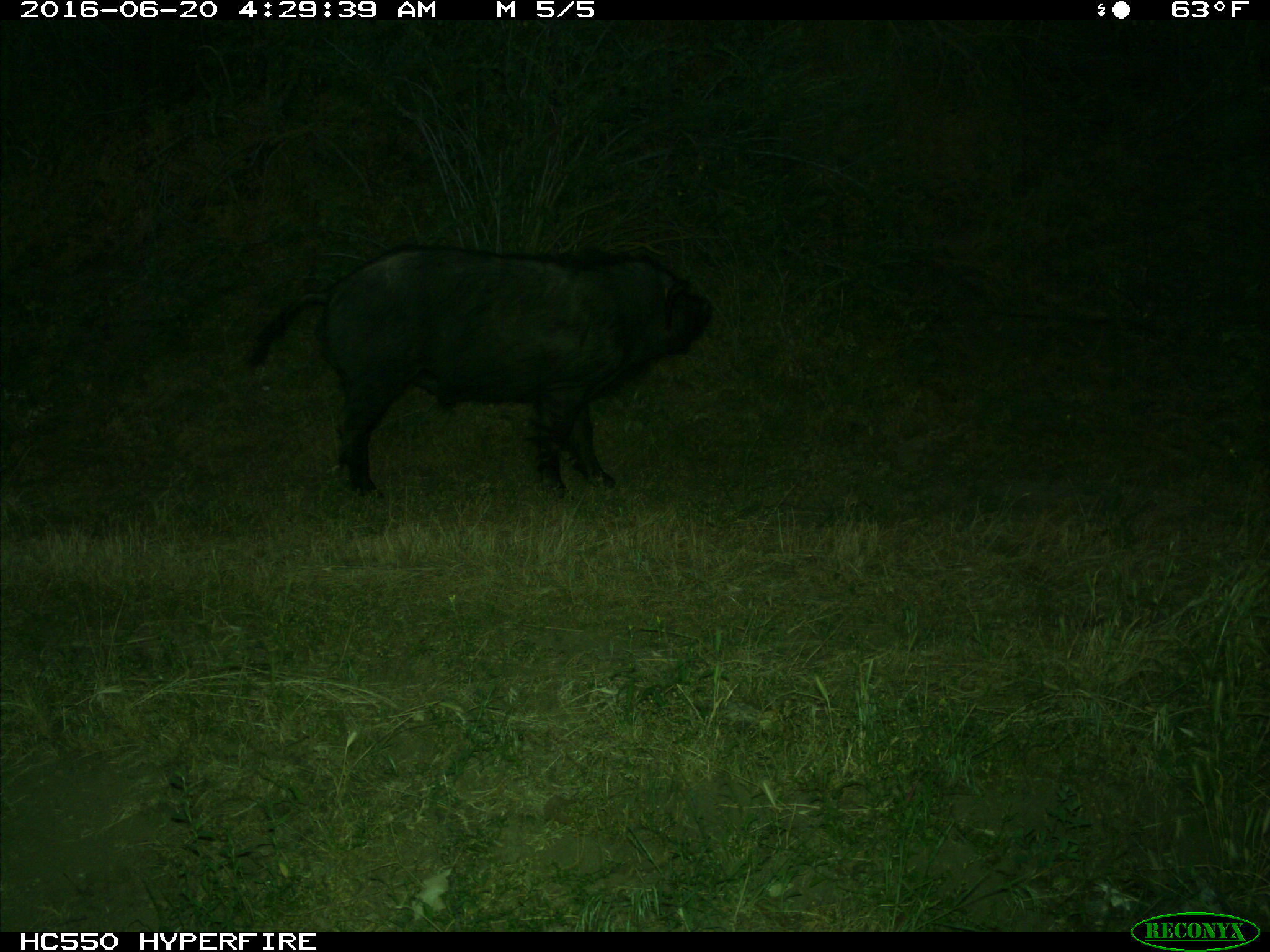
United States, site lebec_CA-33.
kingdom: Animalia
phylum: Chordata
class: Mammalia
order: Artiodactyla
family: Suidae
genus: Sus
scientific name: Sus scrofa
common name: wild boar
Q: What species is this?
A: Sus scrofa (wild boar).